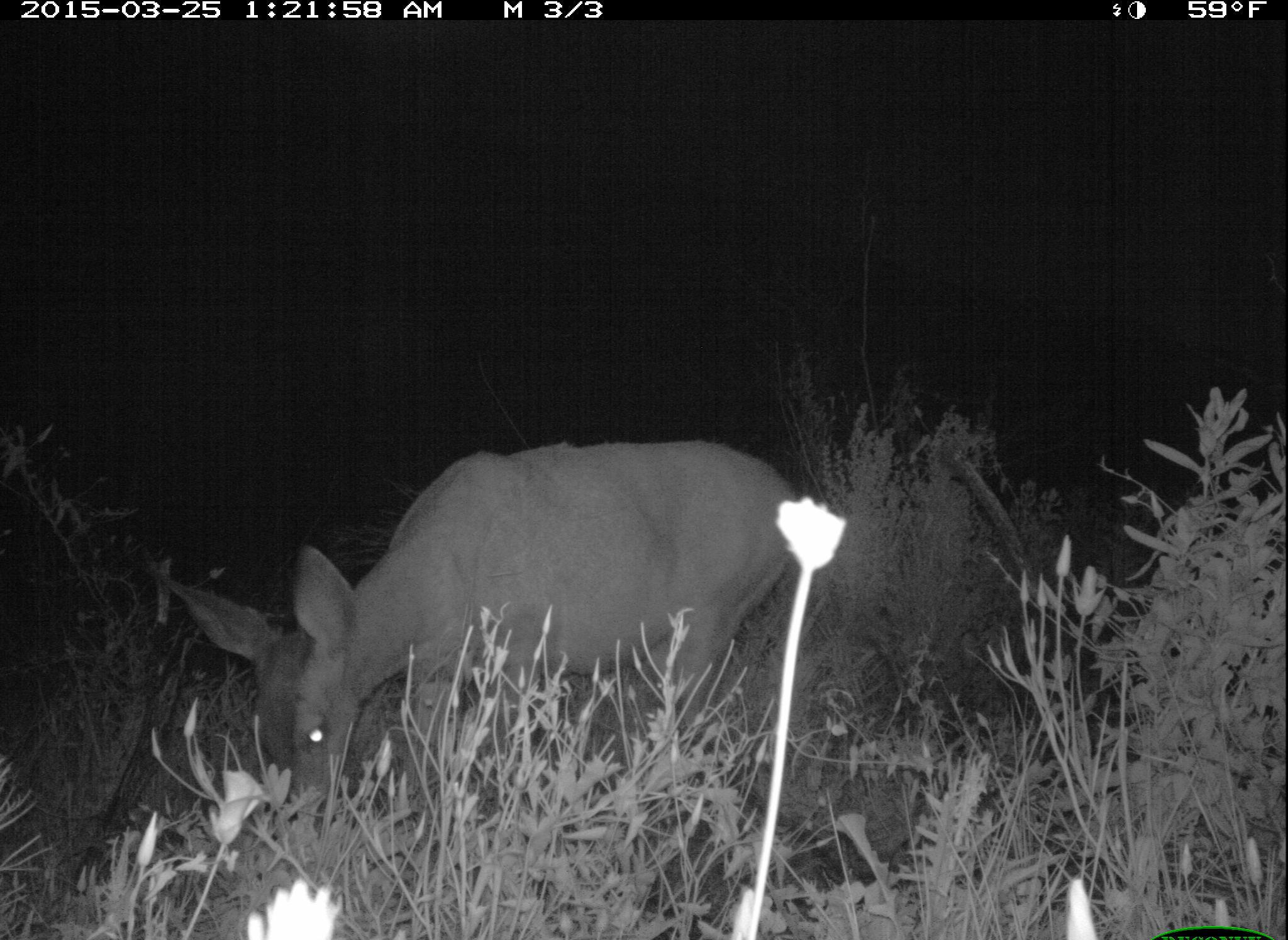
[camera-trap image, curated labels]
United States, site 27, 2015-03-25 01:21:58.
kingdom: Animalia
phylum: Chordata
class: Mammalia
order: Artiodactyla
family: Cervidae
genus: Odocoileus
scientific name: Odocoileus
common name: deer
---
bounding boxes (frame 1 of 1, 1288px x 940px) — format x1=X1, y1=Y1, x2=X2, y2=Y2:
deer: x1=154, y1=440, x2=798, y2=868